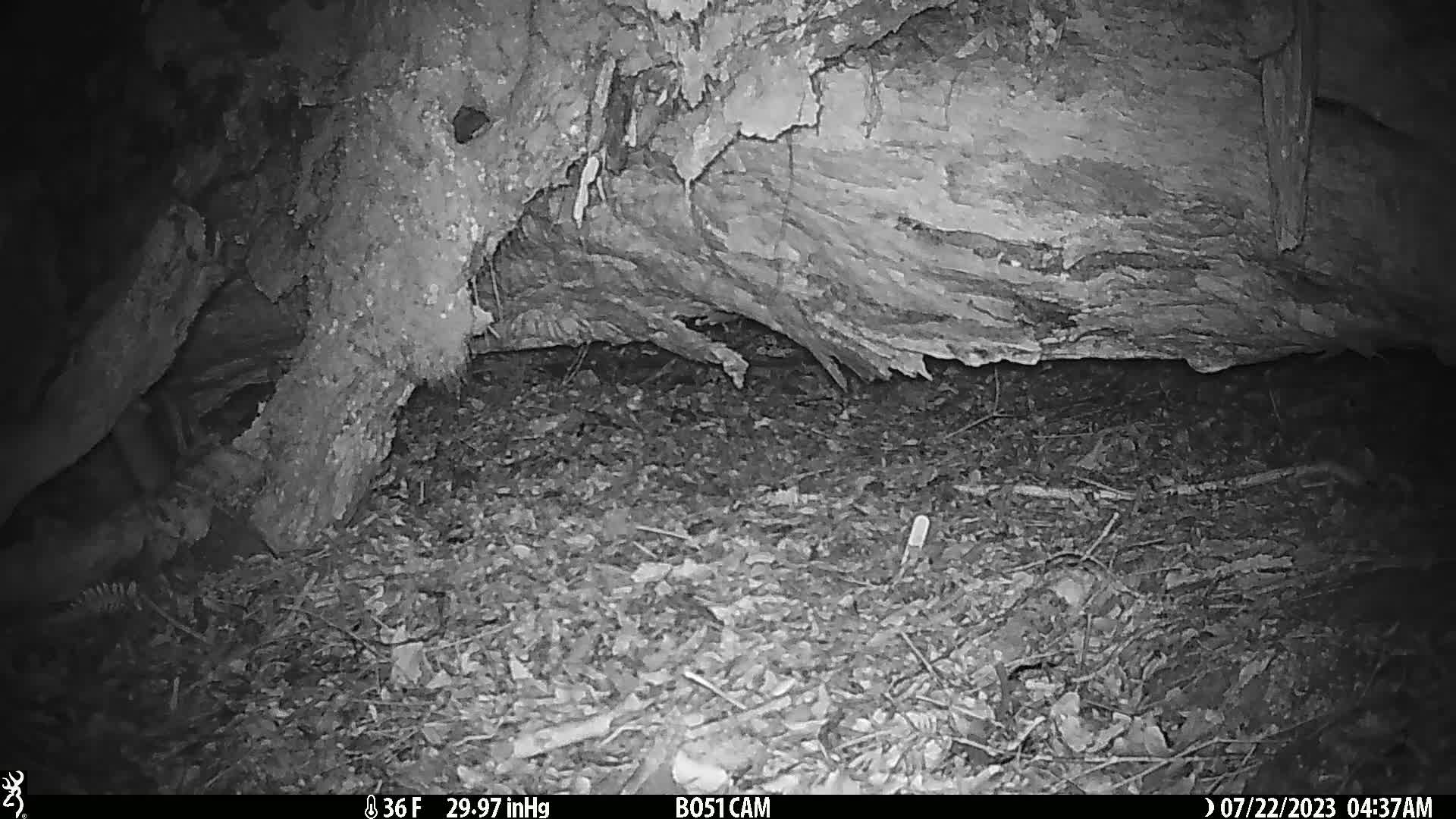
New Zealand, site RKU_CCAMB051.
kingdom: Animalia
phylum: Chordata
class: Mammalia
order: Rodentia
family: Muridae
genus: Rattus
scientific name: Rattus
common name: rat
Rat (Rattus).